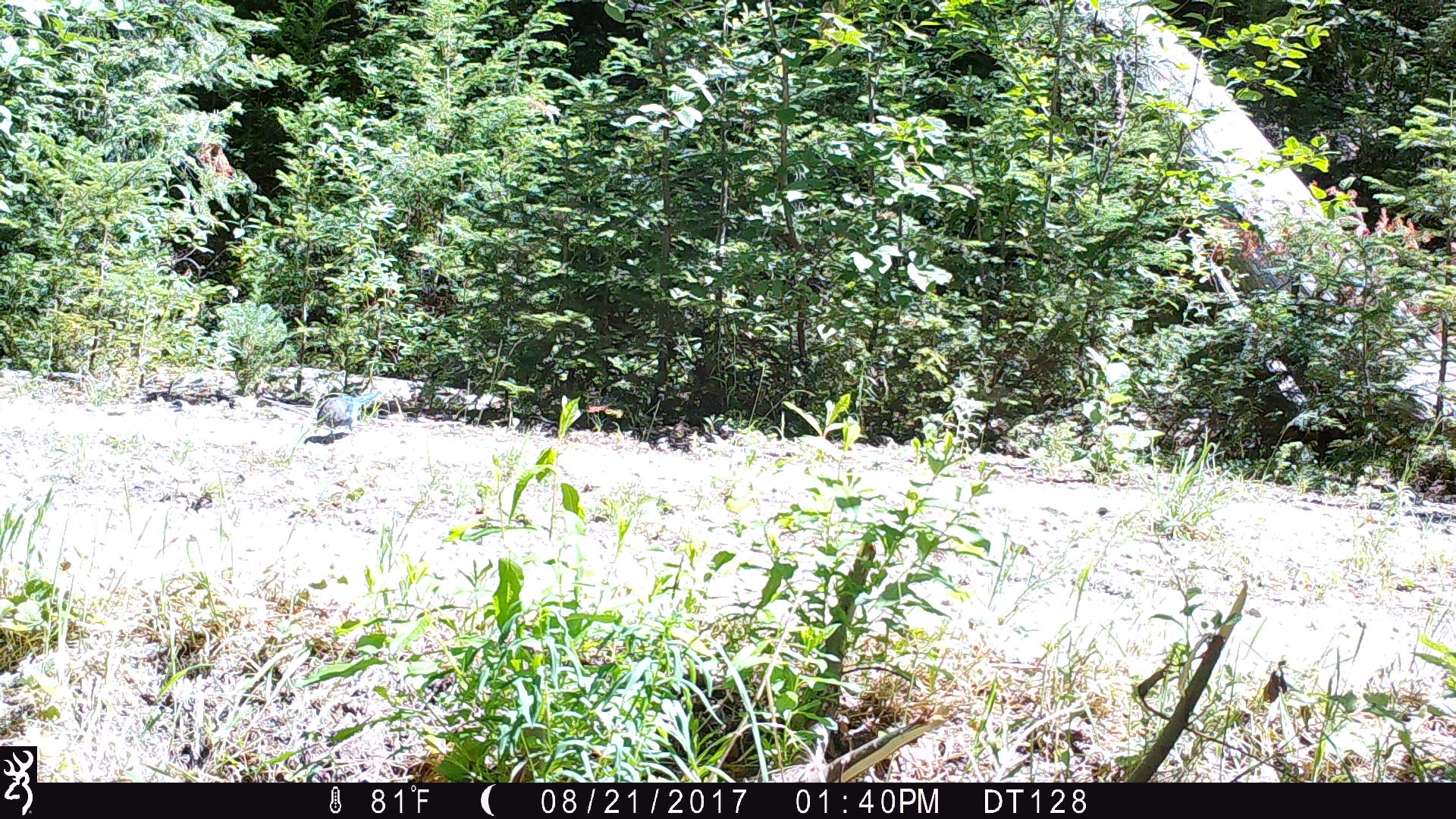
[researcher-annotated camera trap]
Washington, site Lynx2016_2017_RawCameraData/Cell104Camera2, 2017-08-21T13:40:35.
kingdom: Animalia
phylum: Chordata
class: Aves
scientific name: Aves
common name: birds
Aves (birds). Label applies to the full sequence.